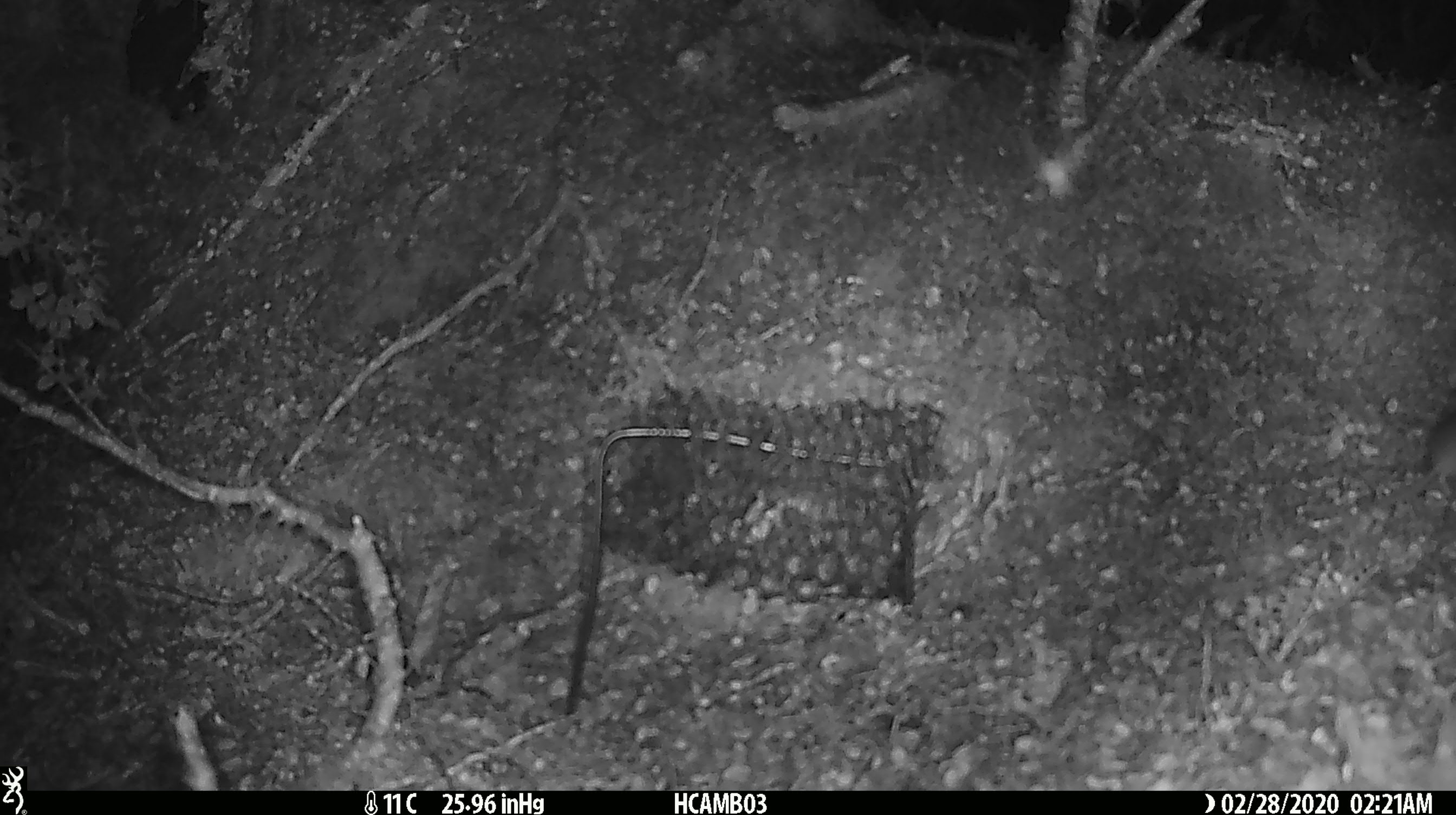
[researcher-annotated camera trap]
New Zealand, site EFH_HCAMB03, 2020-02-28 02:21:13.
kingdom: Animalia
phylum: Chordata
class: Mammalia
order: Rodentia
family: Muridae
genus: Mus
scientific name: Mus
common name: mouse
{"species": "mouse (Mus)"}